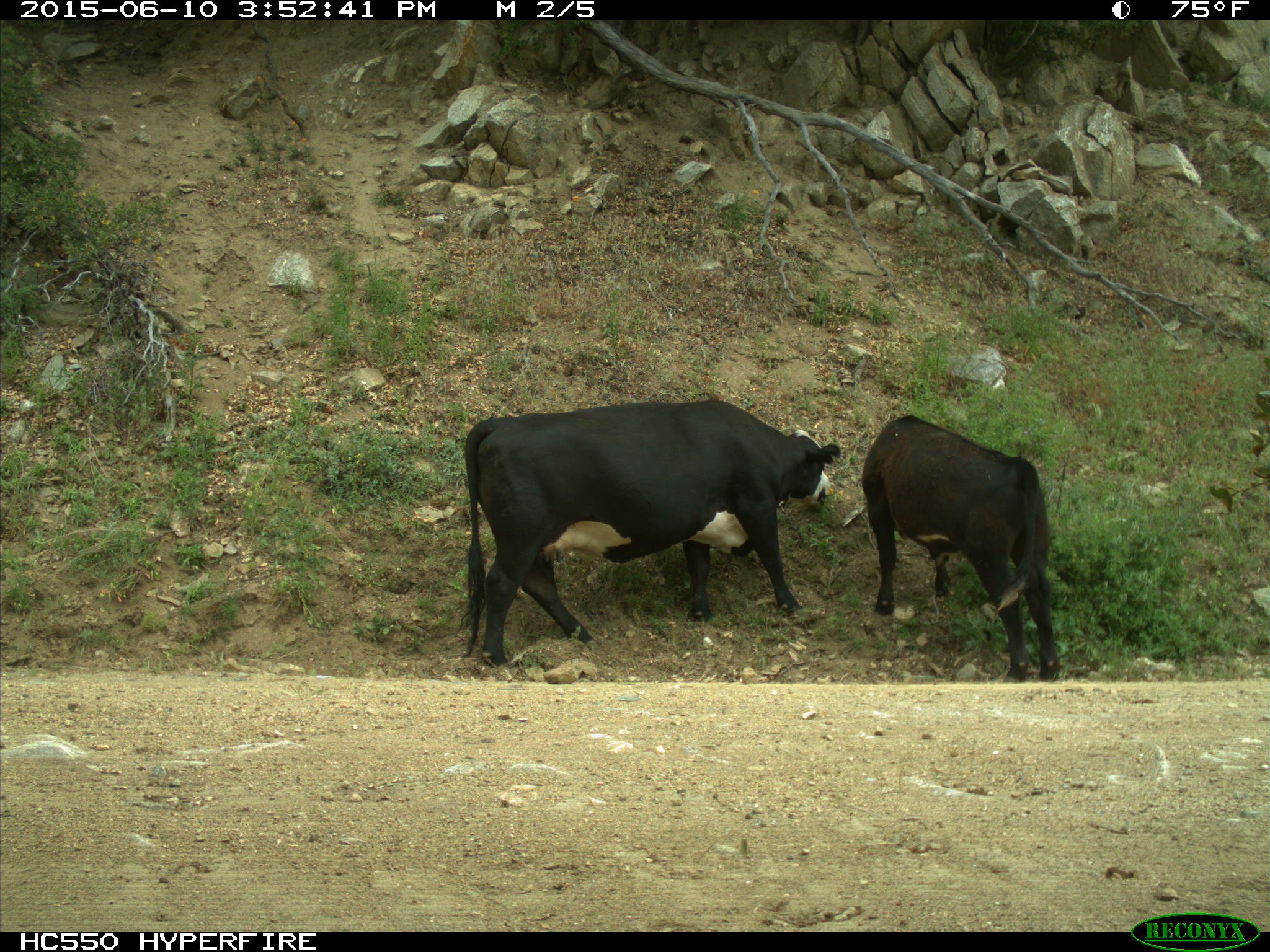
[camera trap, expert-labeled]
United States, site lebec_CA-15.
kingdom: Animalia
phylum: Chordata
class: Mammalia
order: Artiodactyla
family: Bovidae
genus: Bos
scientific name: Bos taurus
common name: domestic cow